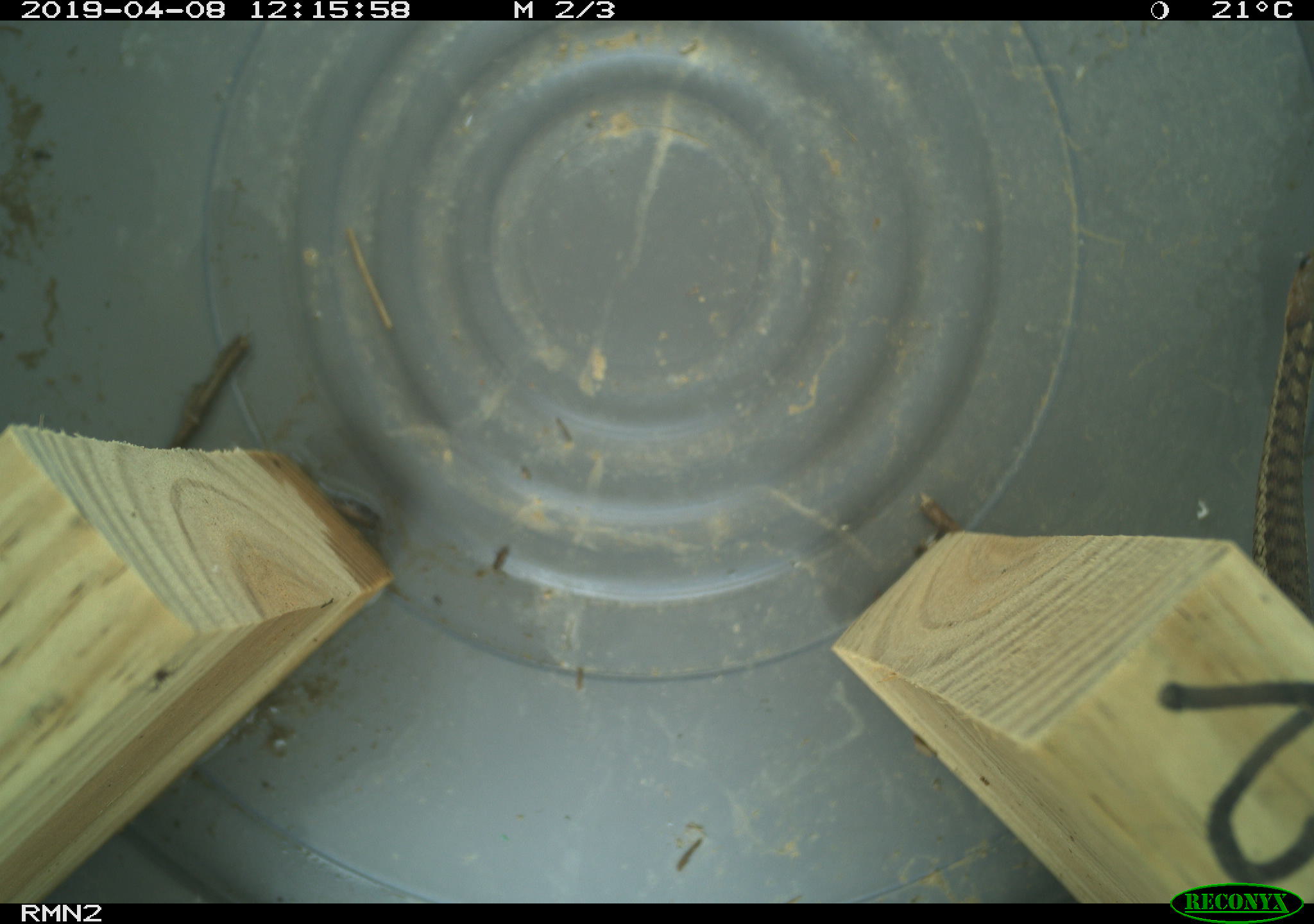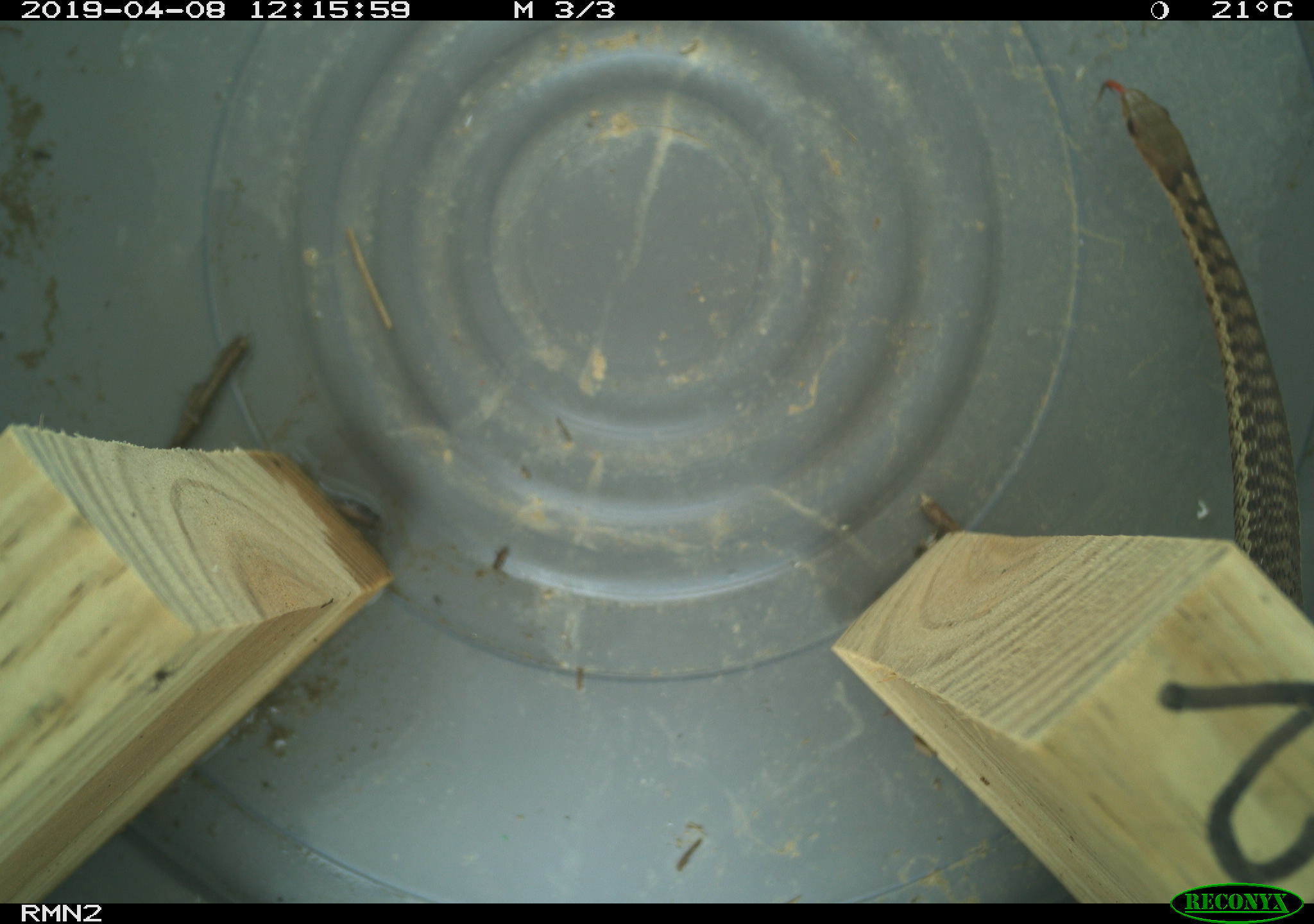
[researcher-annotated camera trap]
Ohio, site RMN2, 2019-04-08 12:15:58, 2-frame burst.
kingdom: Animalia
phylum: Chordata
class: Reptilia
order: Squamata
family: Colubridae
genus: Thamnophis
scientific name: Thamnophis sirtalis sirtalis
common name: eastern gartersnake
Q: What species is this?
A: Eastern gartersnake (Thamnophis sirtalis sirtalis).